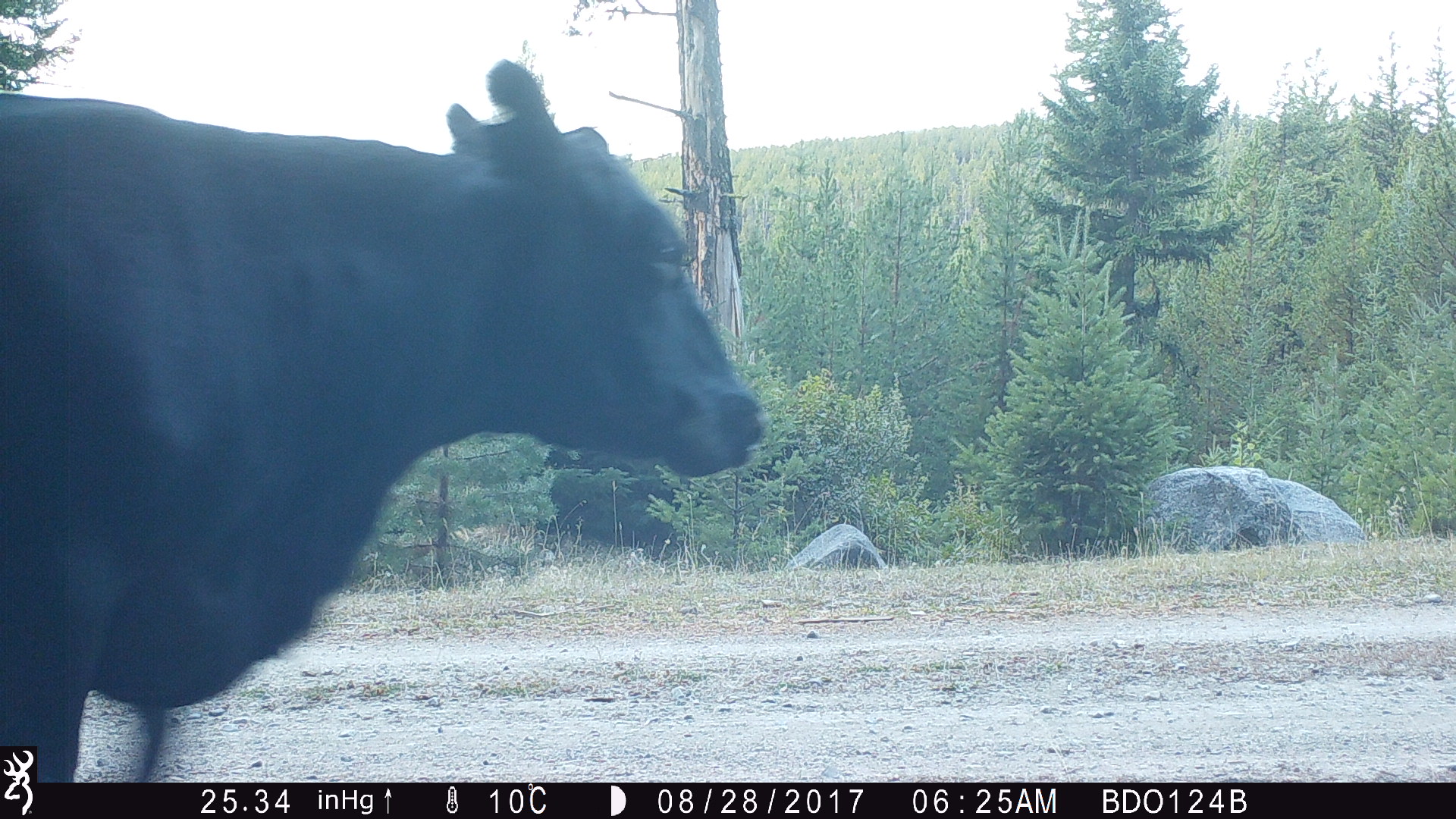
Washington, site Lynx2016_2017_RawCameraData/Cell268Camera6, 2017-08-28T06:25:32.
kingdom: Animalia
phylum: Chordata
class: Mammalia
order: Artiodactyla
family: Bovidae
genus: Bos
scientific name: Bos taurus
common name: domestic cattle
Domestic cattle (Bos taurus). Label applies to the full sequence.